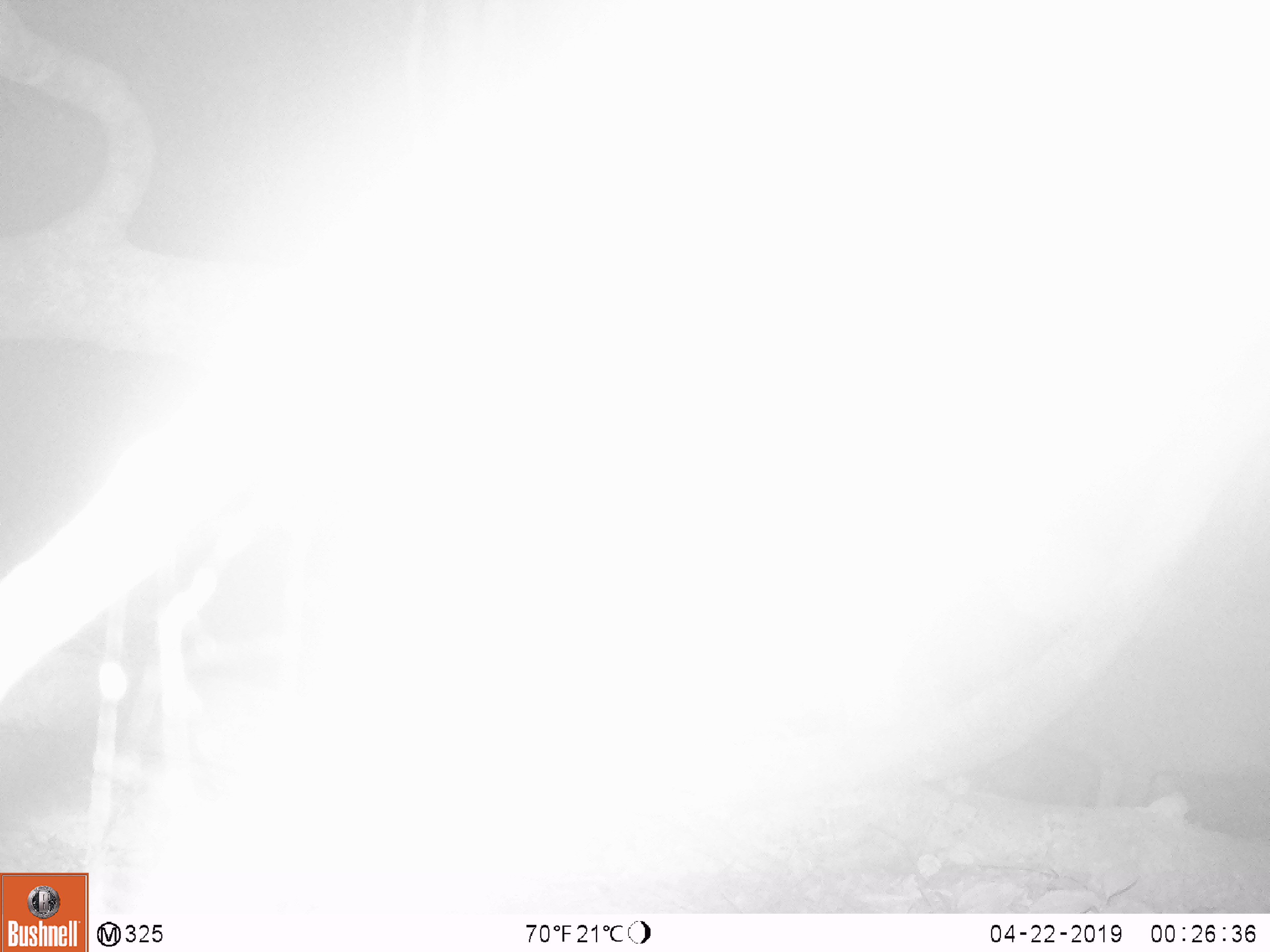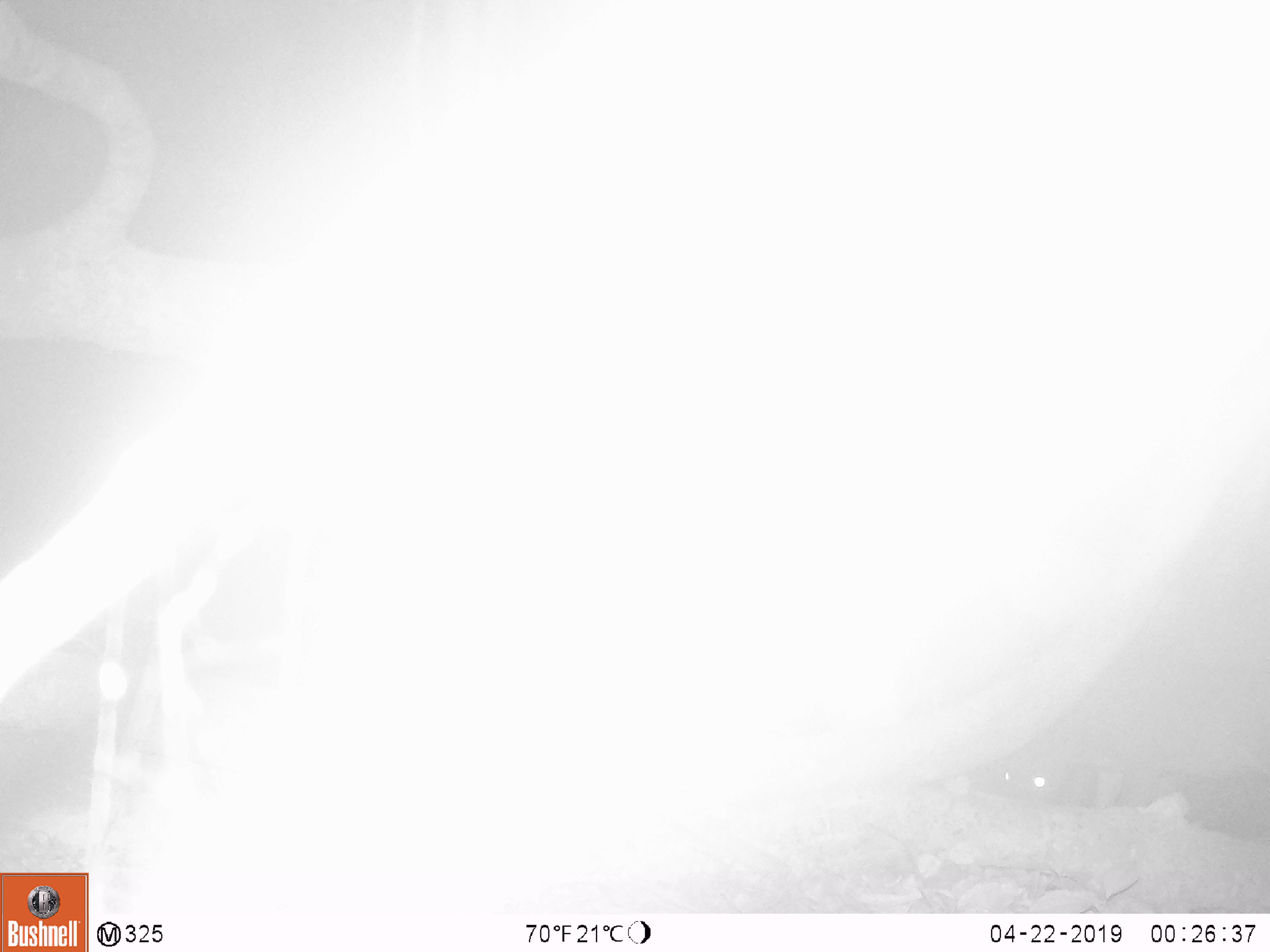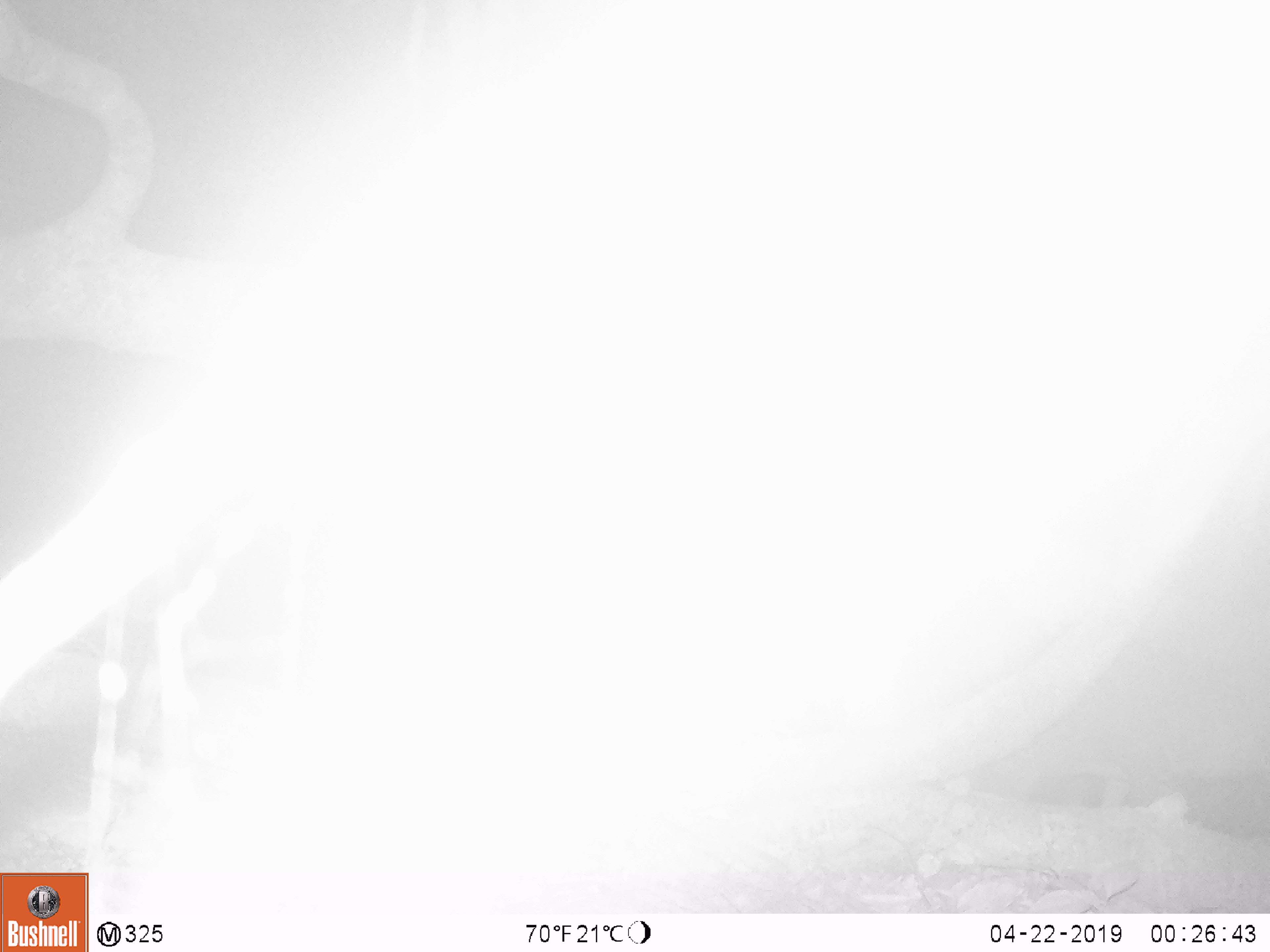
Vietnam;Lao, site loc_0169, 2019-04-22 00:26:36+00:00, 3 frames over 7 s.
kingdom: Animalia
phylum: Chordata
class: Mammalia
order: Artiodactyla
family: Cervidae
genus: Muntiacus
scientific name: Muntiacus rooseveltorum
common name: roosevelt's muntjac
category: roosevelts muntjac group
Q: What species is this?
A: Roosevelts muntjac group (roosevelt's muntjac) (Muntiacus rooseveltorum).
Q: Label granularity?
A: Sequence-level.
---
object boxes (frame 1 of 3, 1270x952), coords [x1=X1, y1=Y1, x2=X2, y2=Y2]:
roosevelts muntjac group: [x1=988, y1=571, x2=1270, y2=807]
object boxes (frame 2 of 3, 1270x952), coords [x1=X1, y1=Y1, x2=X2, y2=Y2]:
roosevelts muntjac group: [x1=987, y1=654, x2=1270, y2=814]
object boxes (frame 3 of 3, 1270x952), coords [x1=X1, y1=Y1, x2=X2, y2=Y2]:
roosevelts muntjac group: [x1=981, y1=616, x2=1270, y2=814]